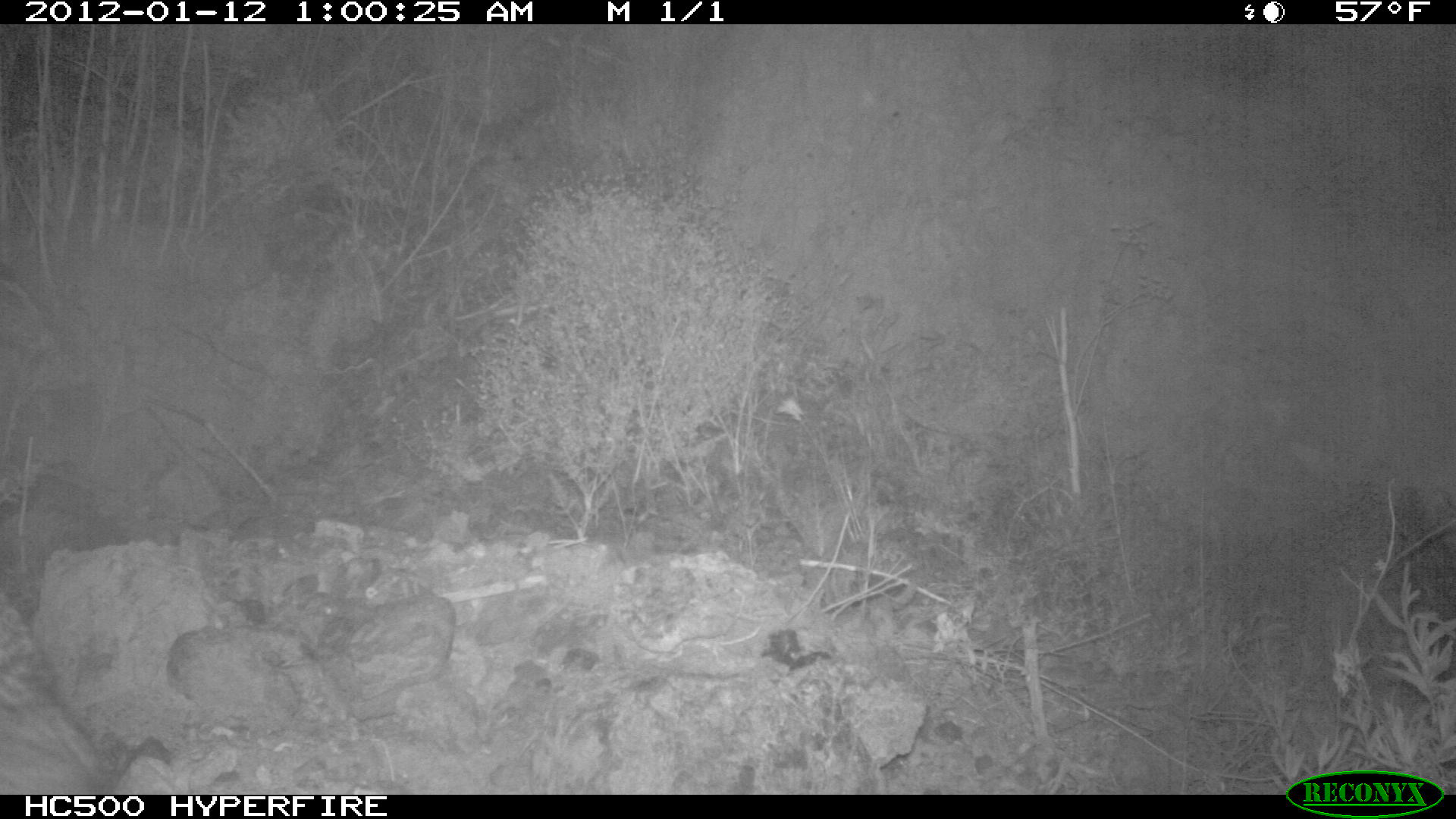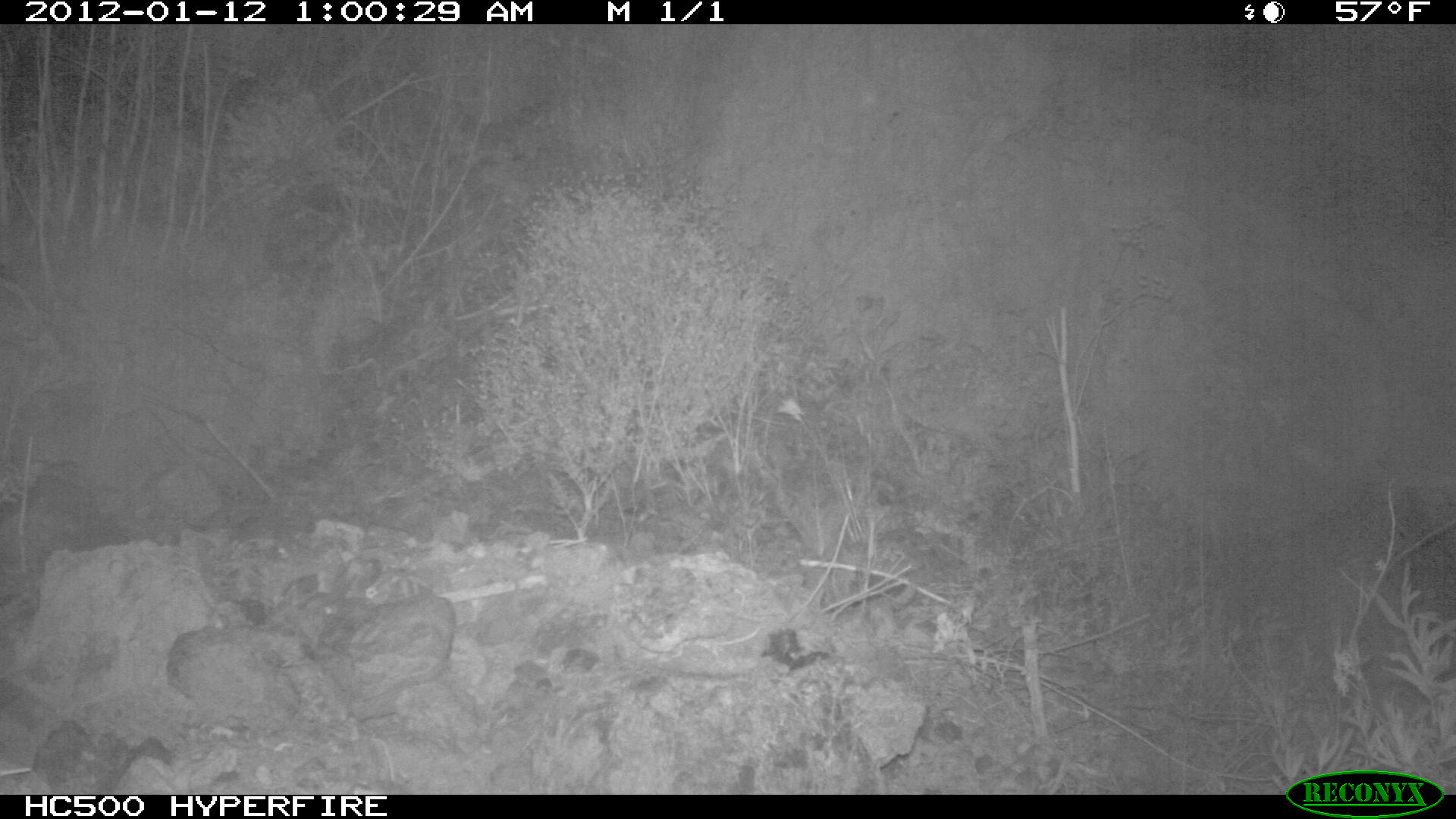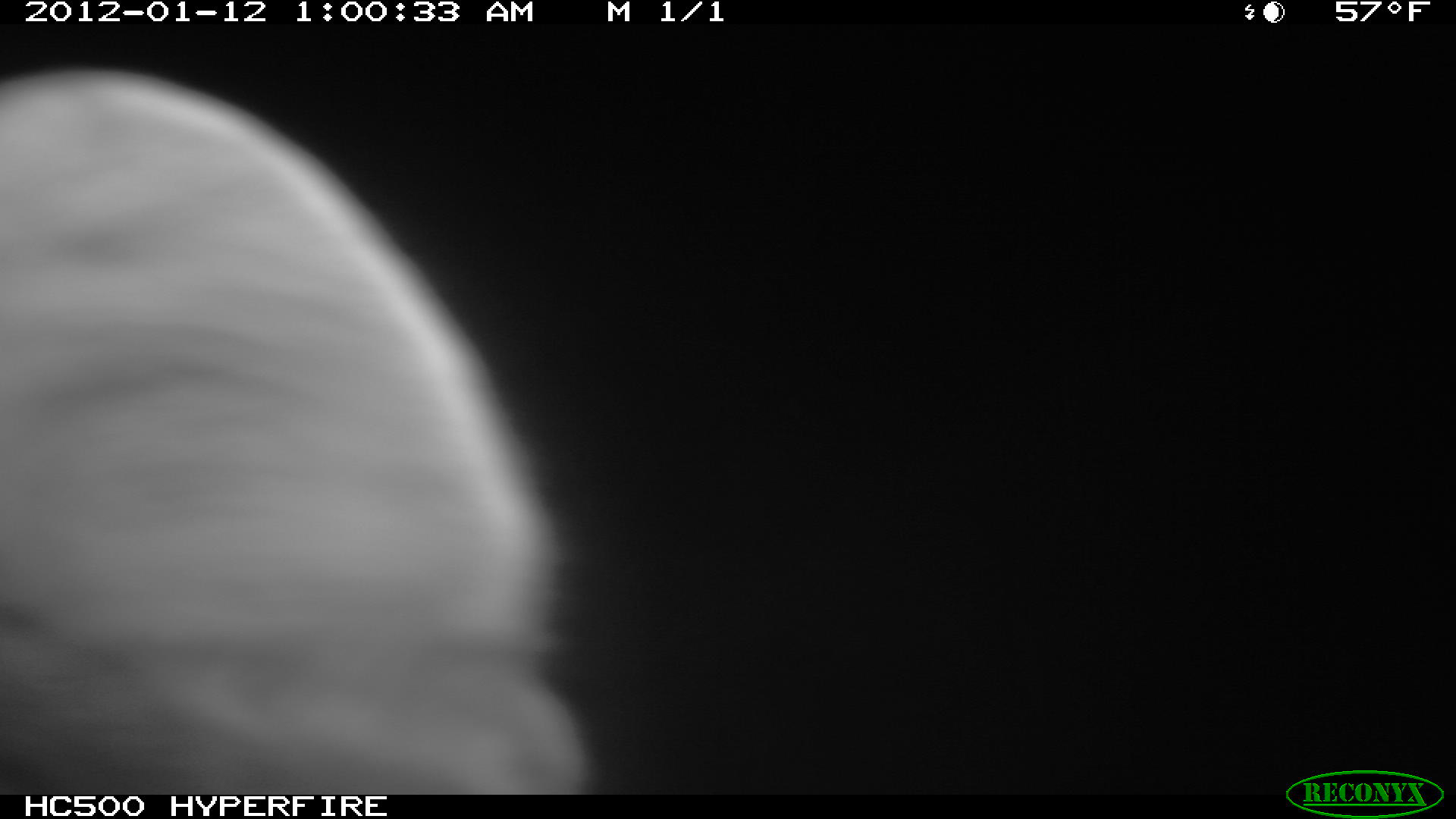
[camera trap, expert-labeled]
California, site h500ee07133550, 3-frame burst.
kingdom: Animalia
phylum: Chordata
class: Mammalia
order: Carnivora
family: Canidae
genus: Urocyon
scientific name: Urocyon littoralis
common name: island fox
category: fox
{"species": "fox (island fox) (Urocyon littoralis)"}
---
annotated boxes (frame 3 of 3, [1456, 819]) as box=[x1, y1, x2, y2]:
fox: box=[0, 68, 601, 796]